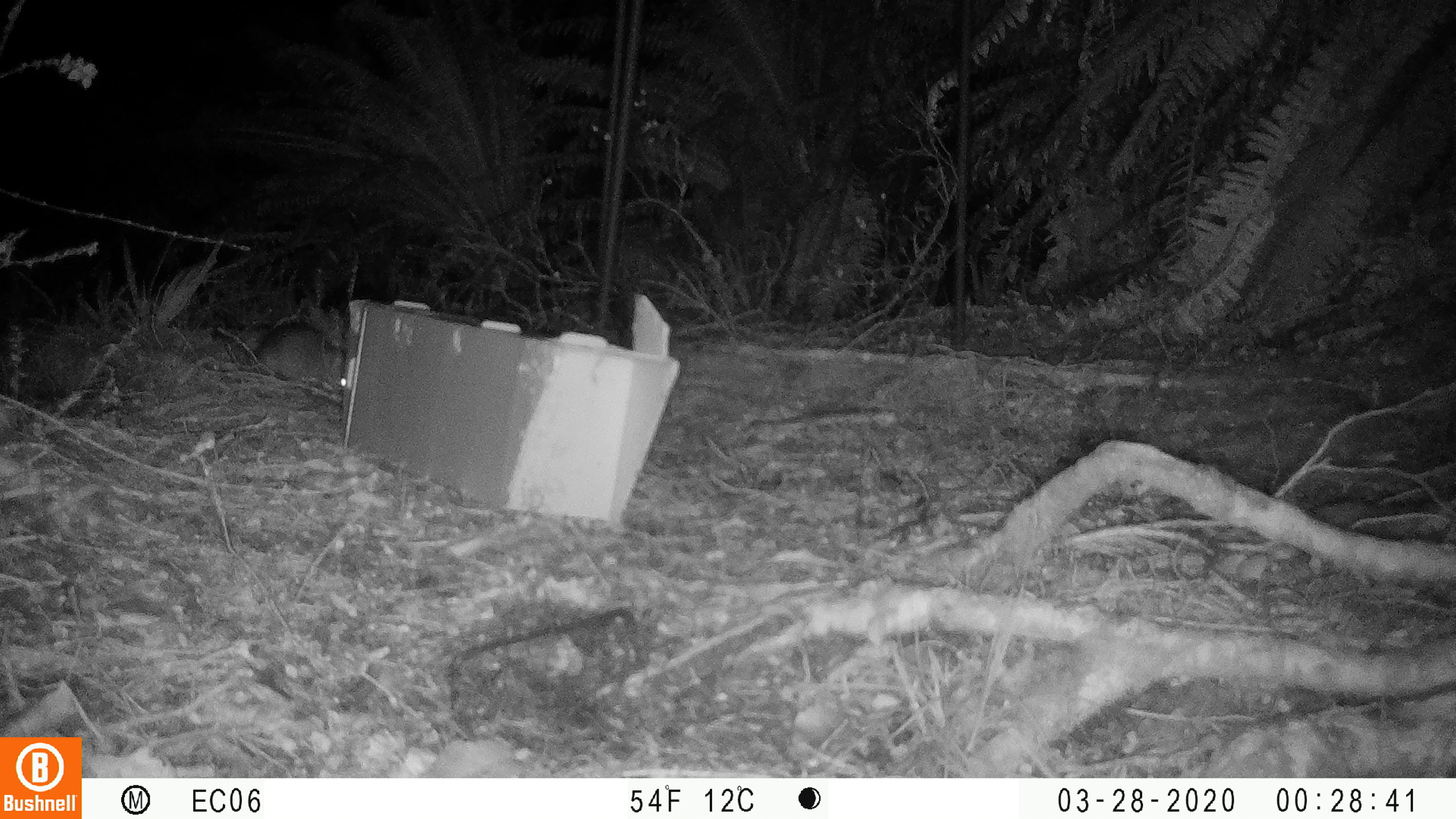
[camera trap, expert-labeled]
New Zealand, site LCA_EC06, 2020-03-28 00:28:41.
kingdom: Animalia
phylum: Chordata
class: Mammalia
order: Rodentia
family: Muridae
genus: Rattus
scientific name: Rattus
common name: rat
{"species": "rat (Rattus)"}